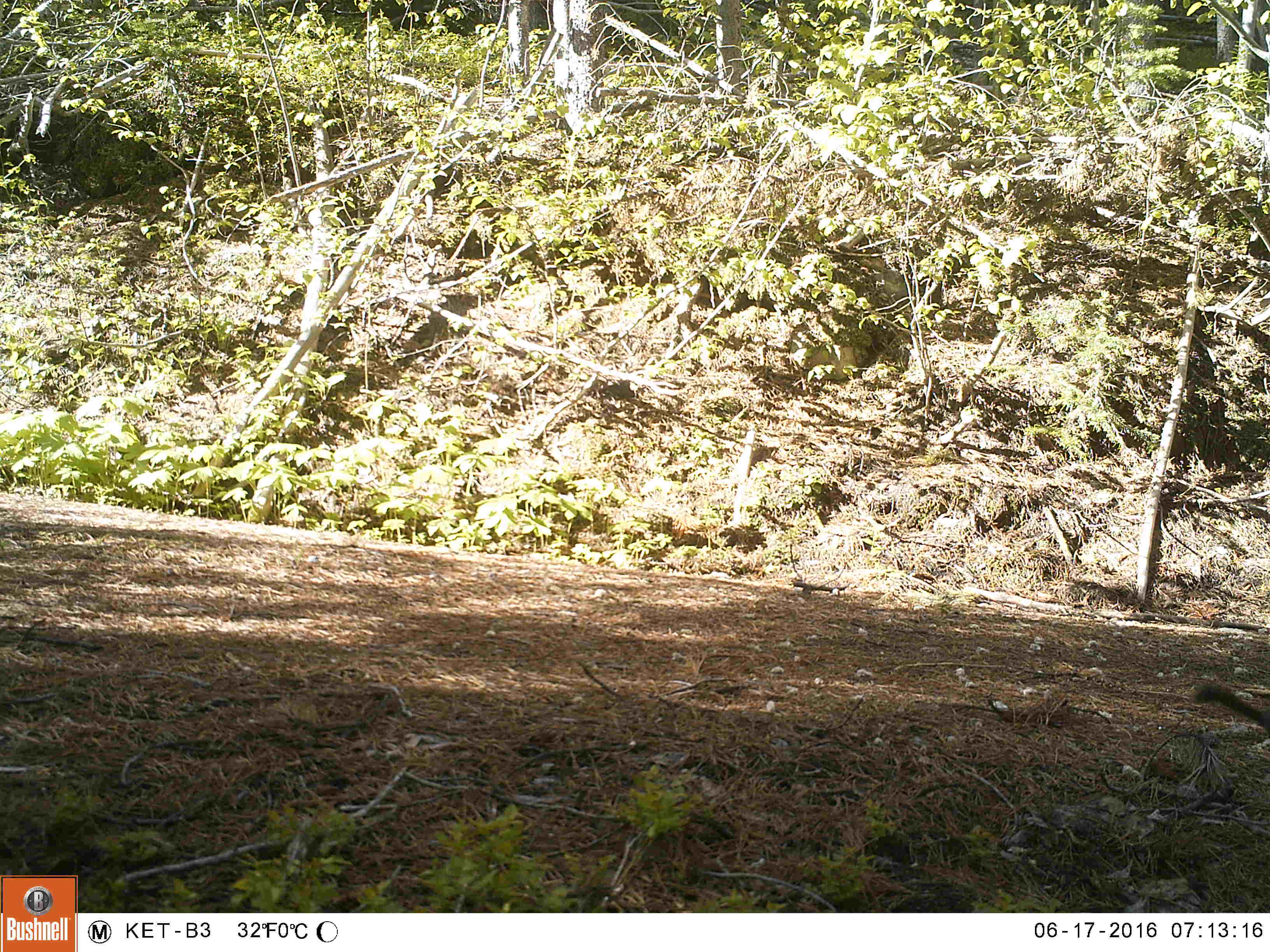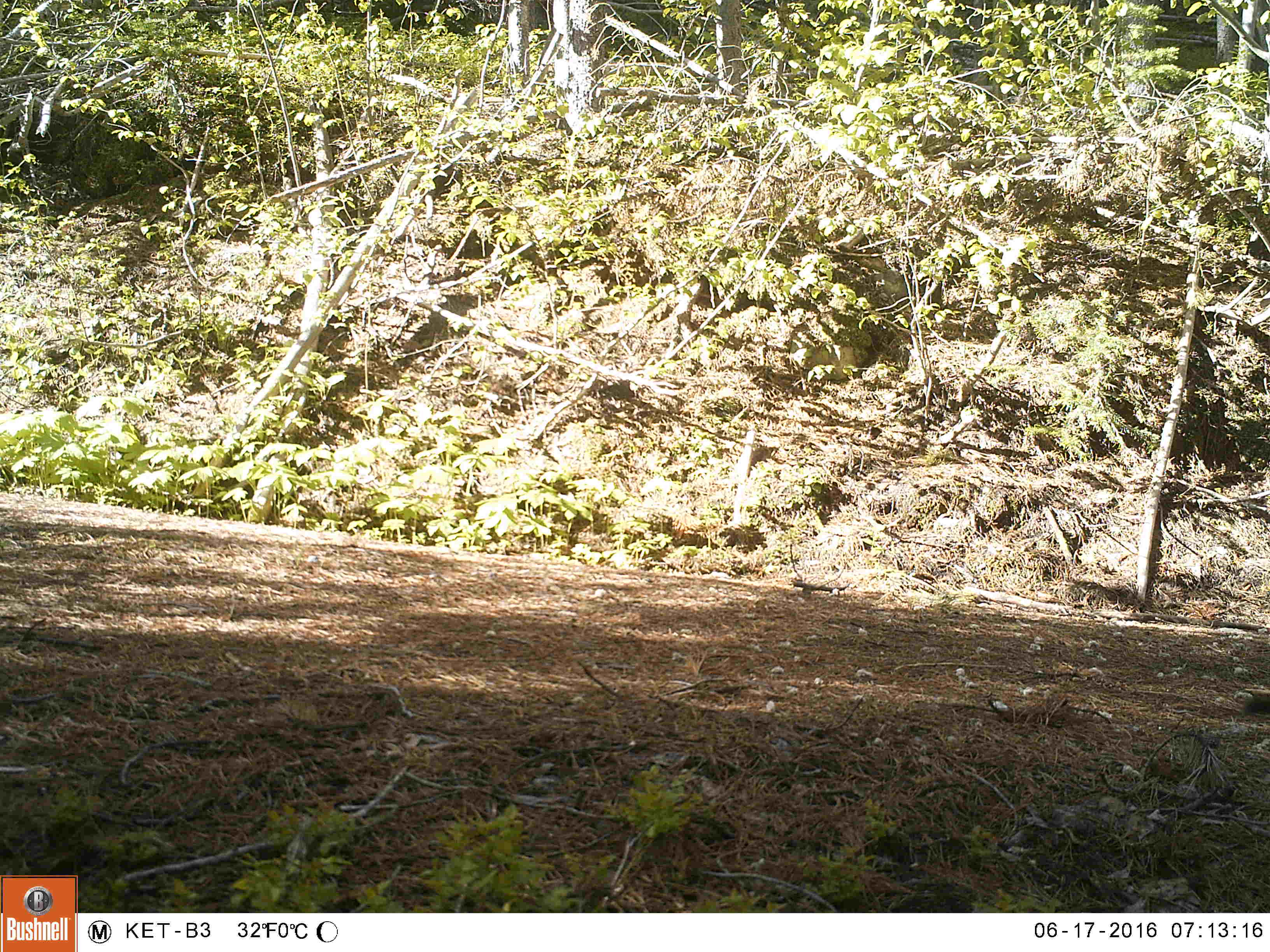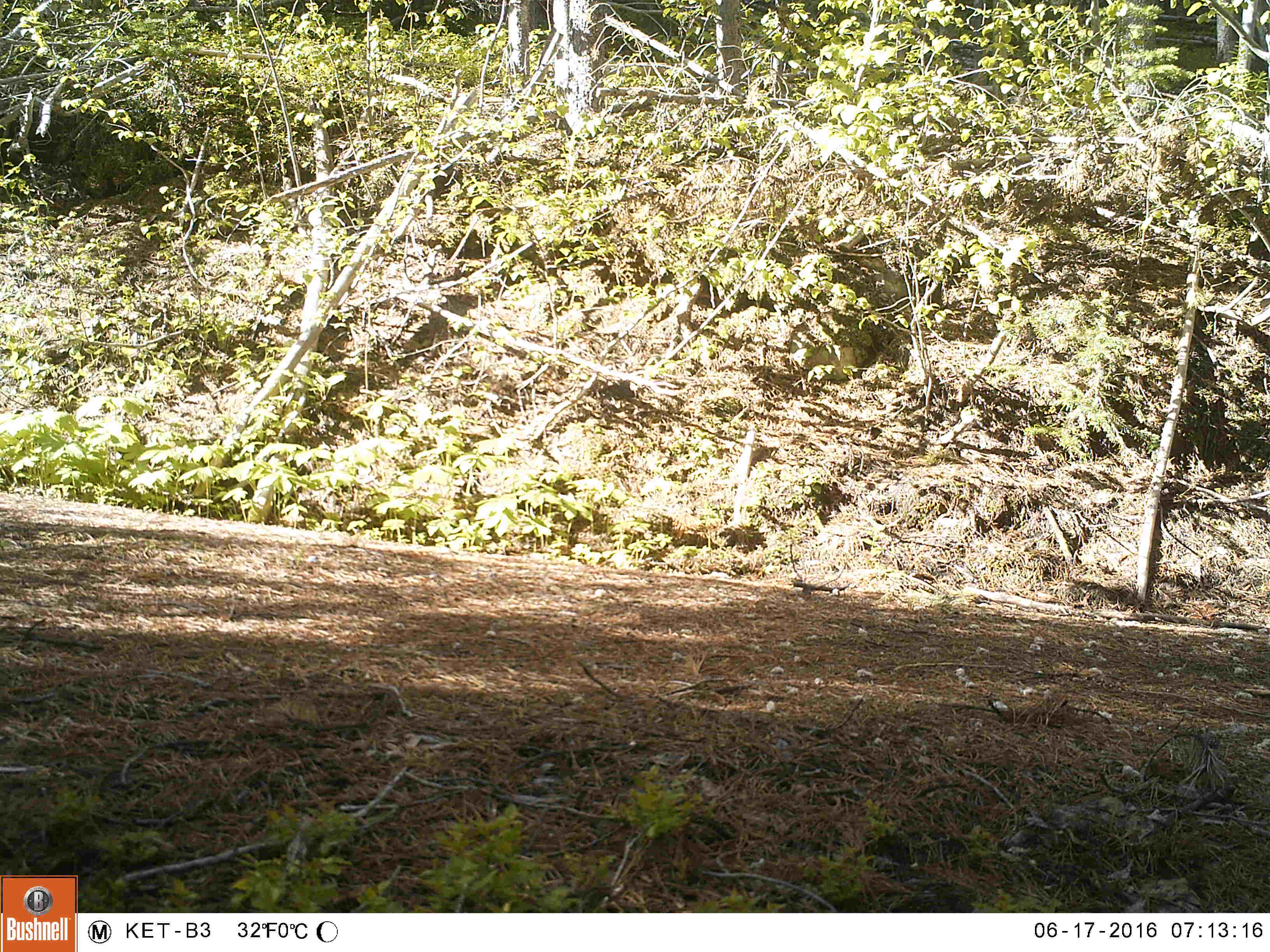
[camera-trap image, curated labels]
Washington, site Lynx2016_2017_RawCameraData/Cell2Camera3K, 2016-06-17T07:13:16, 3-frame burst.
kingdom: Animalia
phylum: Chordata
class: Mammalia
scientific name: Mammalia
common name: small mammal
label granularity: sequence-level